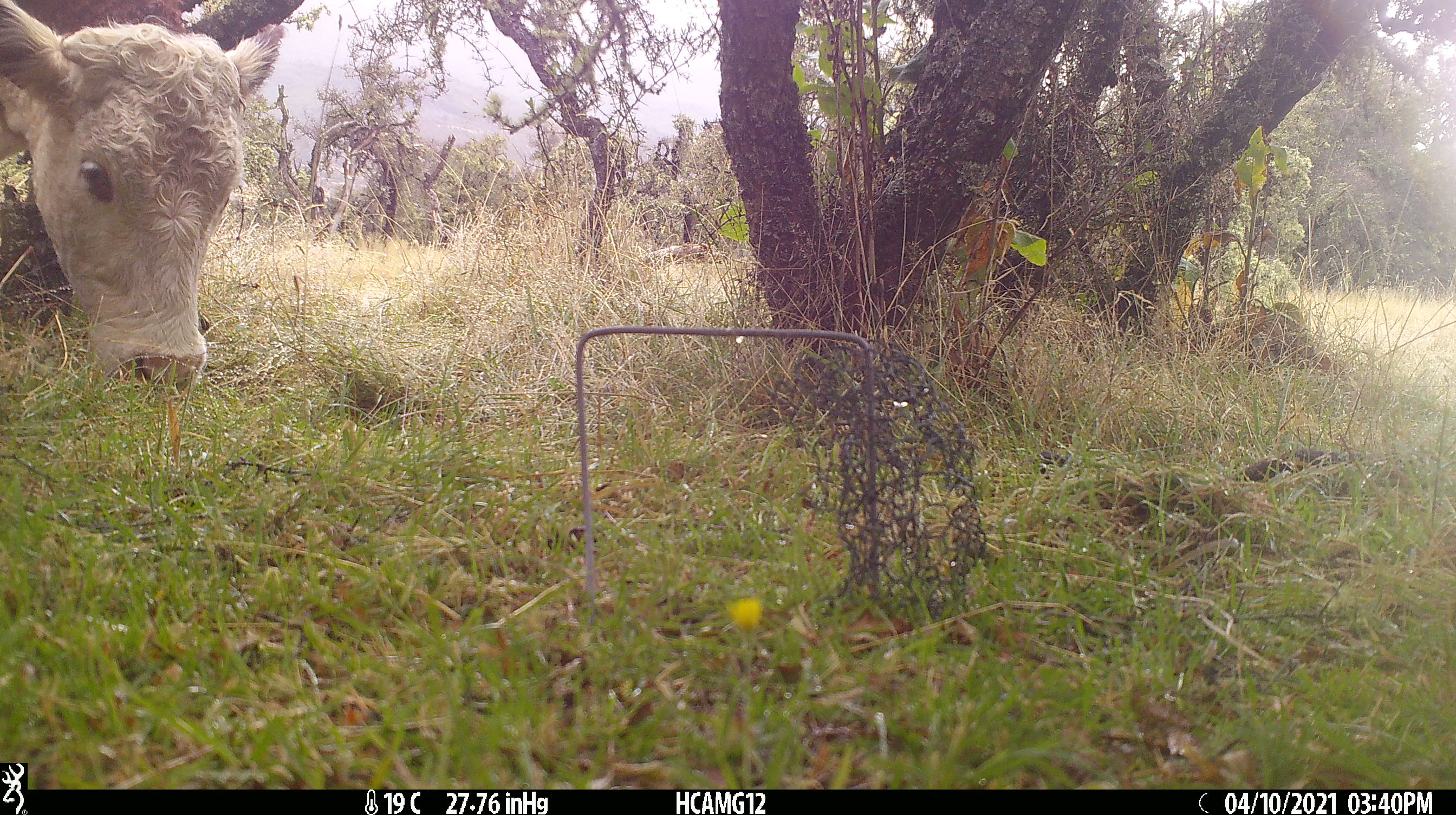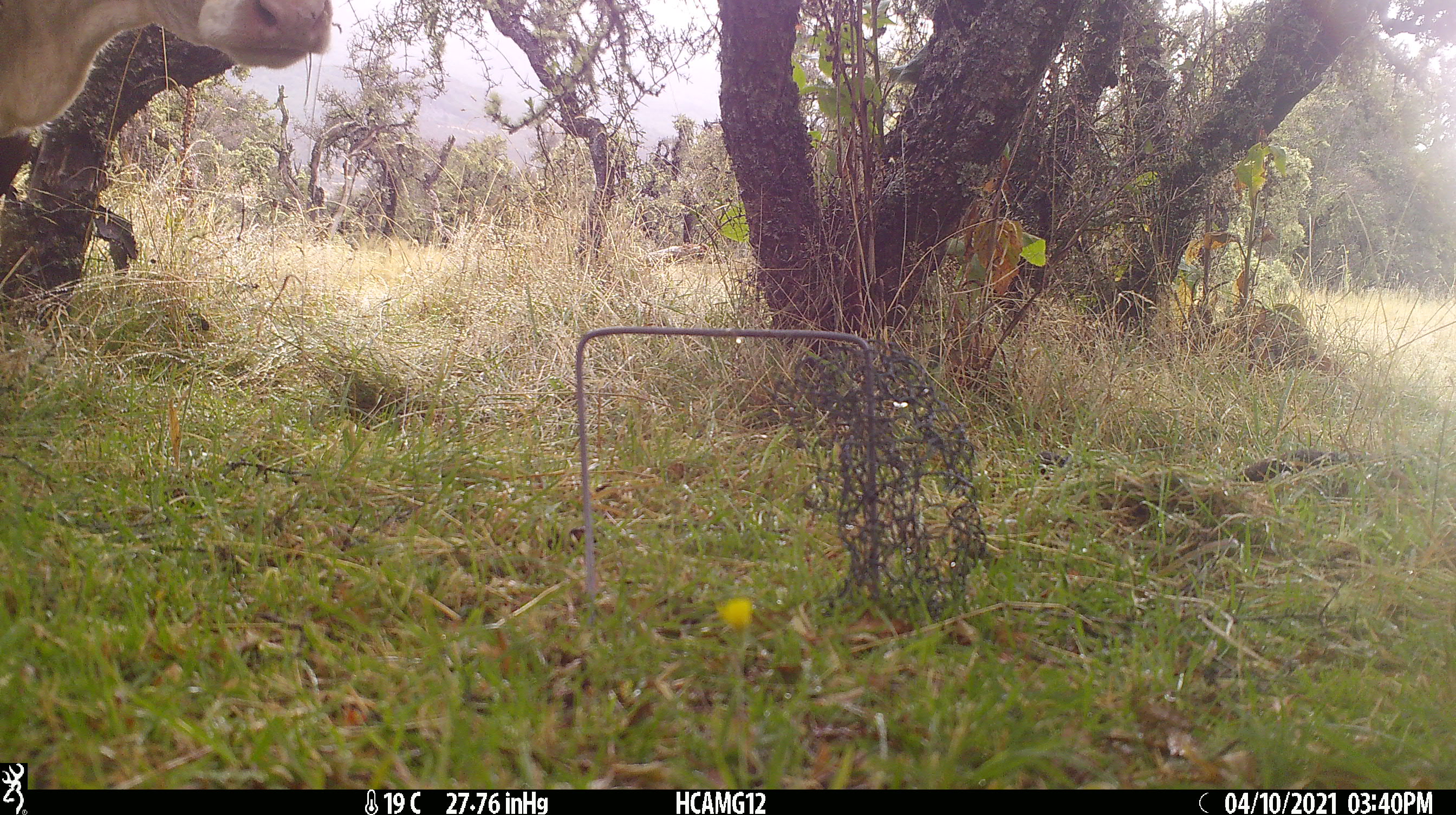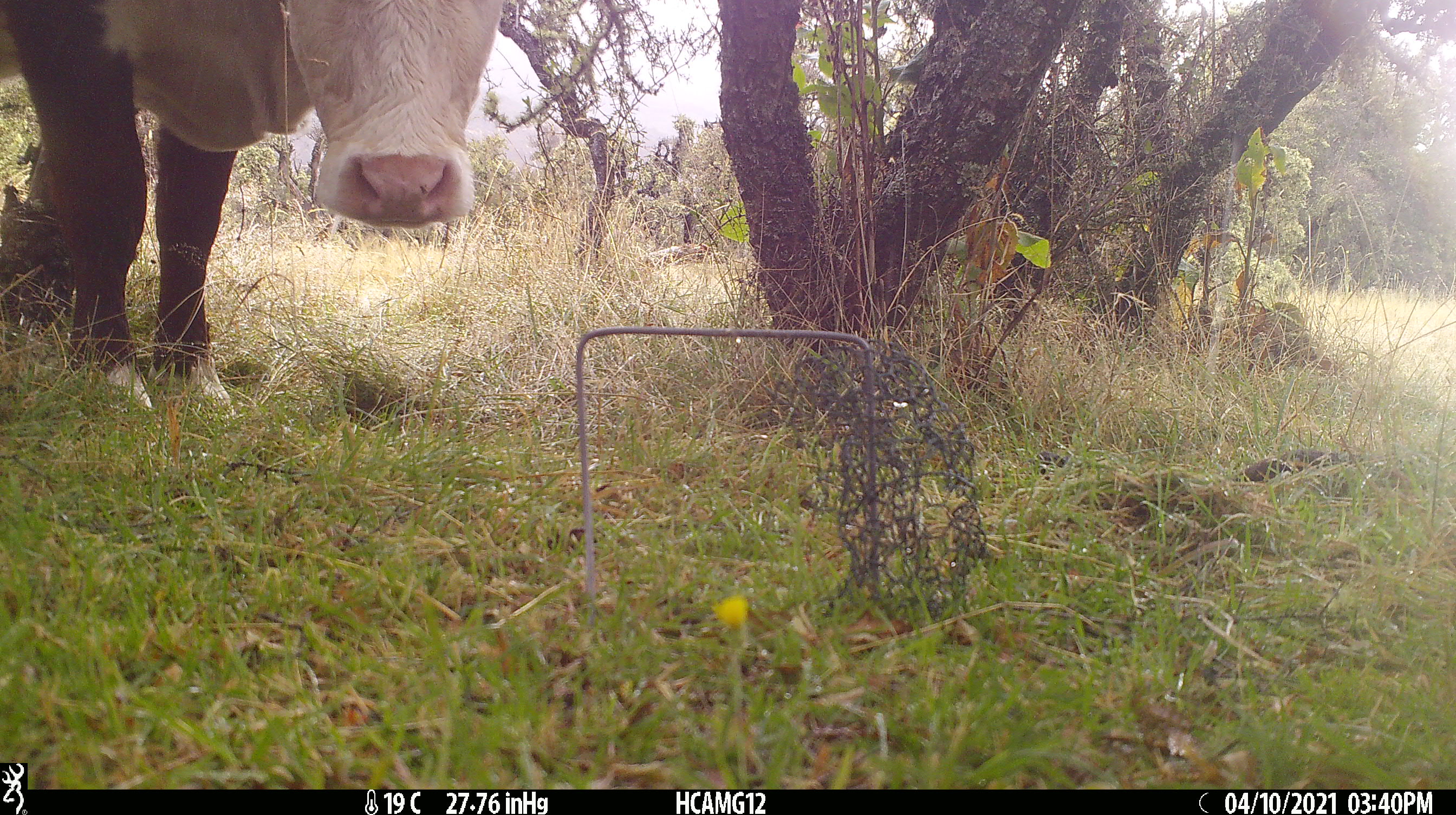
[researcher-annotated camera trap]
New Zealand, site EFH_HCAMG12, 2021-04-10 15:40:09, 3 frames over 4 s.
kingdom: Animalia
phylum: Chordata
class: Mammalia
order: Artiodactyla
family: Bovidae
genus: Bos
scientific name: Bos taurus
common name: domestic cow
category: cow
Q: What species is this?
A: Cow (domestic cow) (Bos taurus).